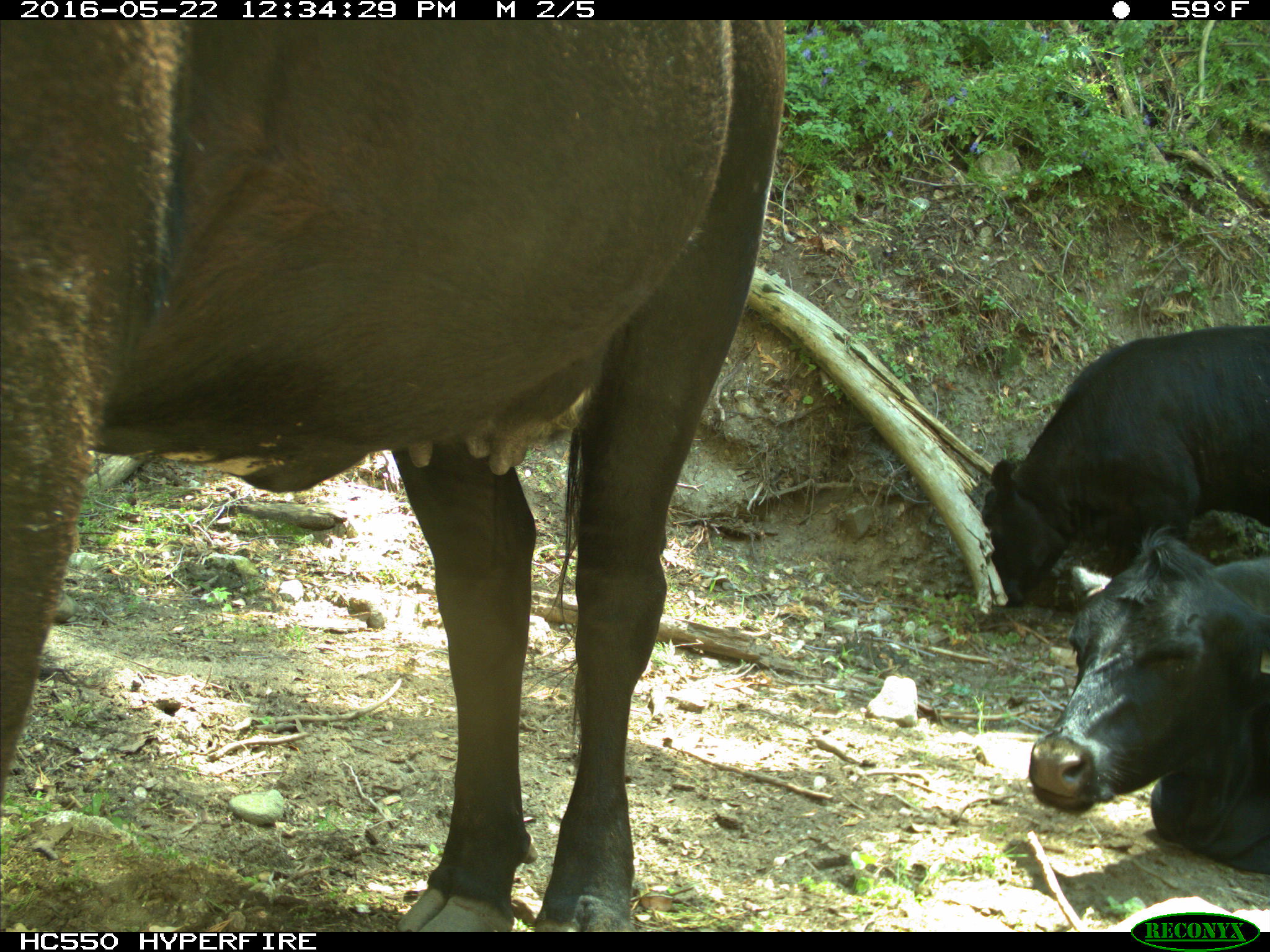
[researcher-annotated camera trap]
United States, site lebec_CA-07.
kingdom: Animalia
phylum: Chordata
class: Mammalia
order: Artiodactyla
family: Bovidae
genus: Bos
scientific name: Bos taurus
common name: domestic cow